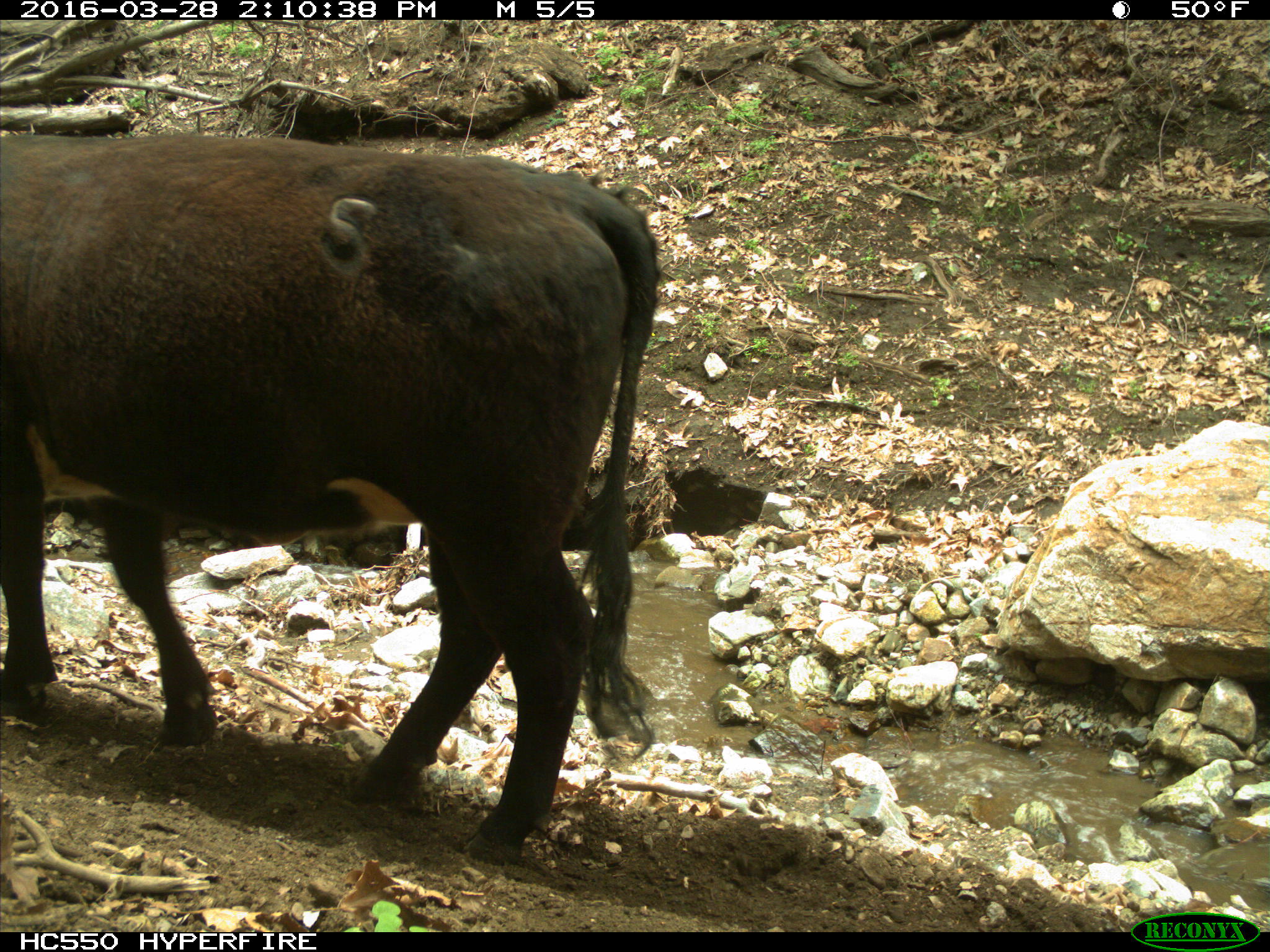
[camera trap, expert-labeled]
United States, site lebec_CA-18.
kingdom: Animalia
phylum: Chordata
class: Mammalia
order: Artiodactyla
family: Bovidae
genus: Bos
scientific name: Bos taurus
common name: domestic cow